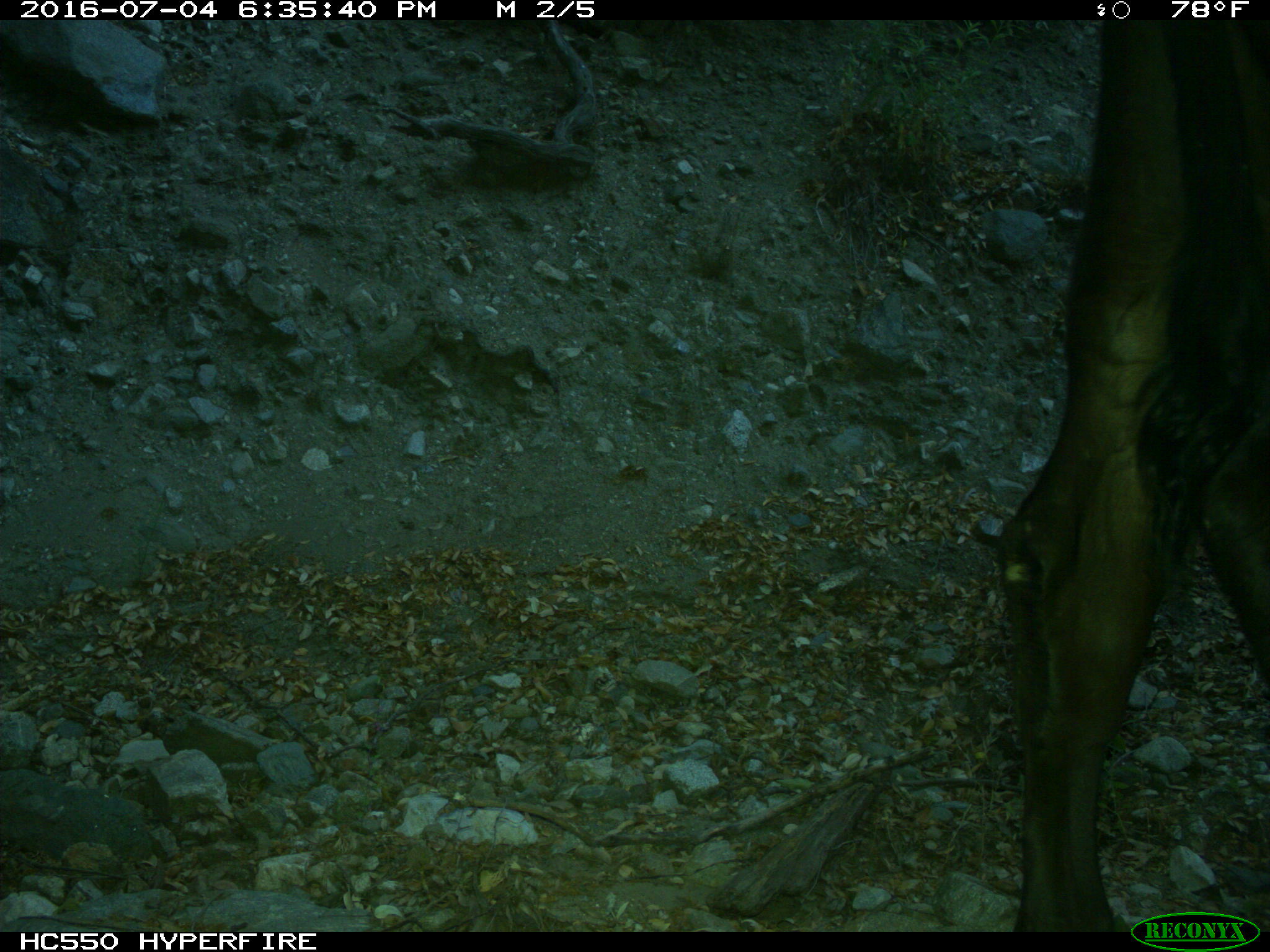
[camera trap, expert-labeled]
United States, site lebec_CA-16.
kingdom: Animalia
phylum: Chordata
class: Mammalia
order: Artiodactyla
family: Bovidae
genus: Bos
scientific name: Bos taurus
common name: domestic cow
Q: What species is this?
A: Bos taurus (domestic cow).